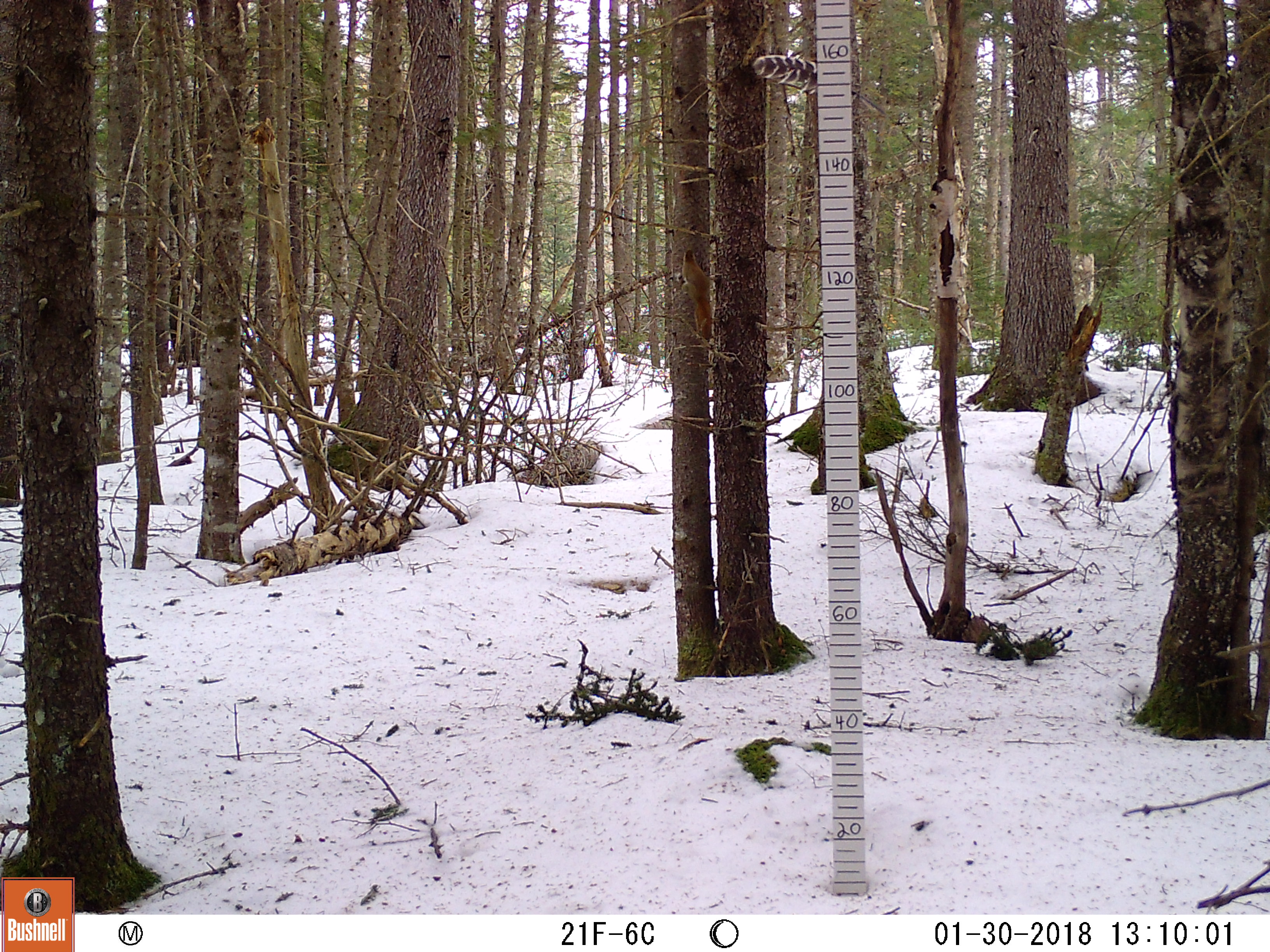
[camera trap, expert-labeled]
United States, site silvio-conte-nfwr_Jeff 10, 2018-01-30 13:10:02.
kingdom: Animalia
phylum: Chordata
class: Mammalia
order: Rodentia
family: Sciuridae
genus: Tamiasciurus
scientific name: Tamiasciurus hudsonicus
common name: red squirrel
Red squirrel (Tamiasciurus hudsonicus).